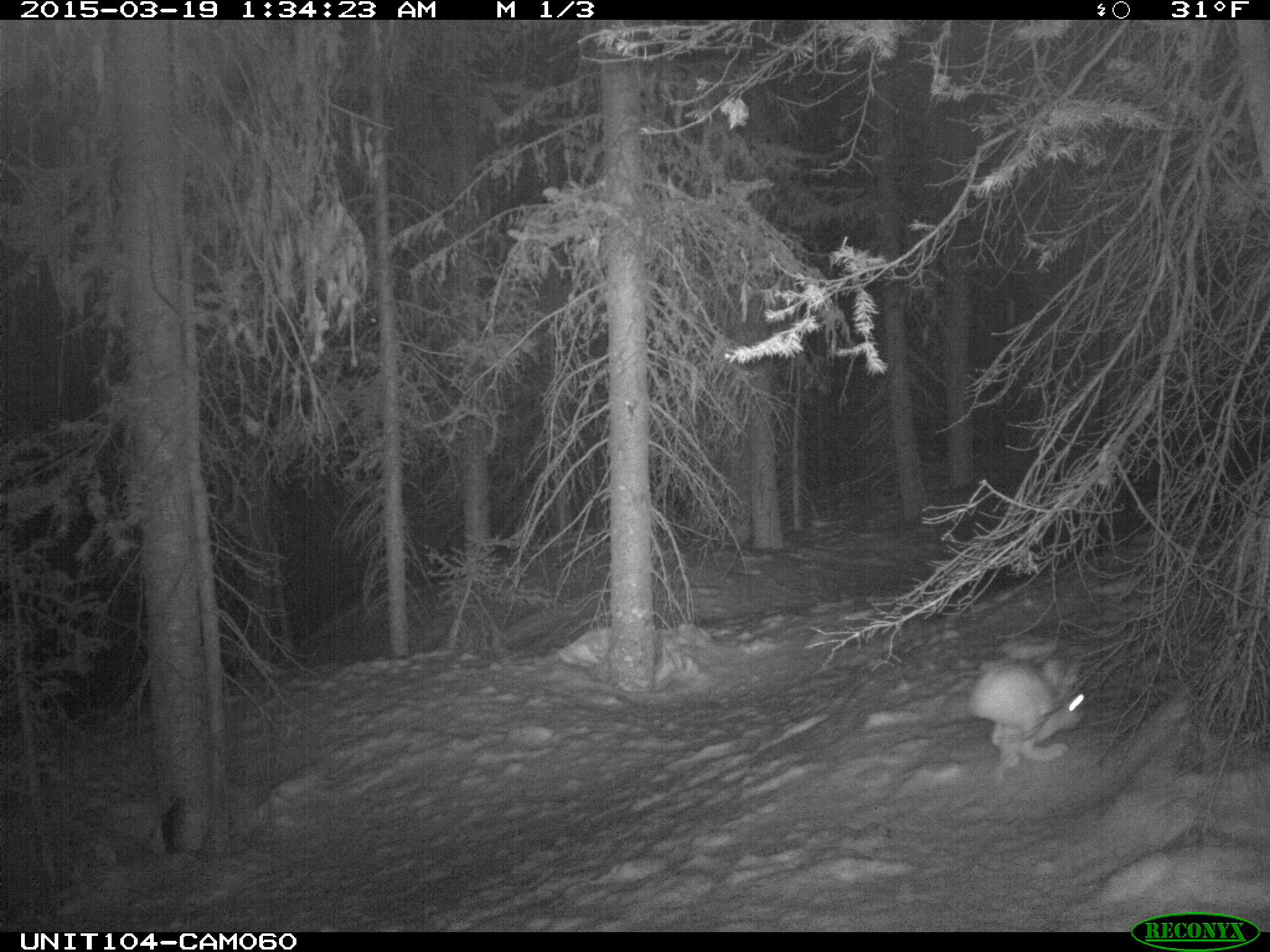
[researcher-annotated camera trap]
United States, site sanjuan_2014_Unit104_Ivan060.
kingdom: Animalia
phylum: Chordata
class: Mammalia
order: Lagomorpha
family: Leporidae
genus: Lepus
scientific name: Lepus americanus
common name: snowshoe hare